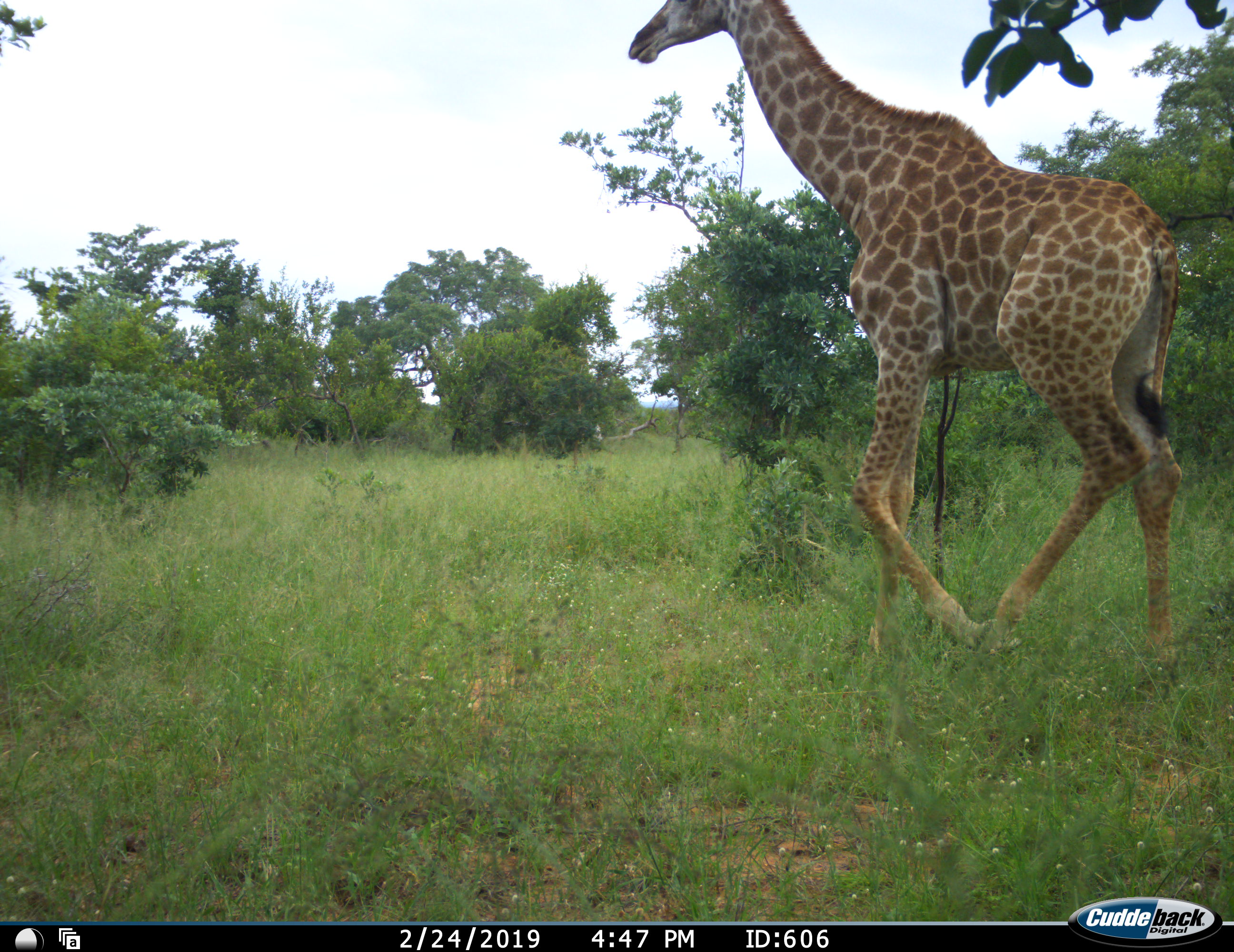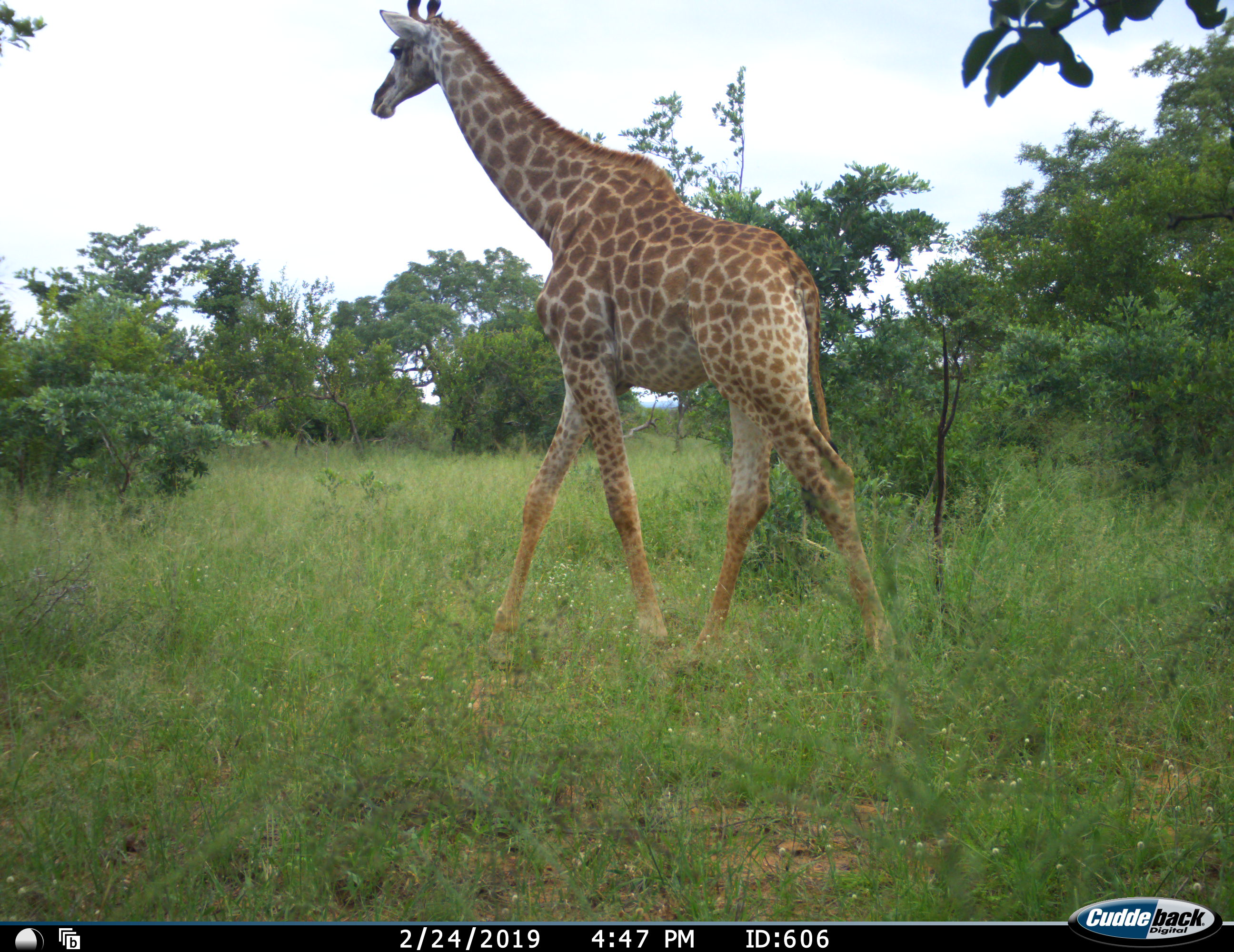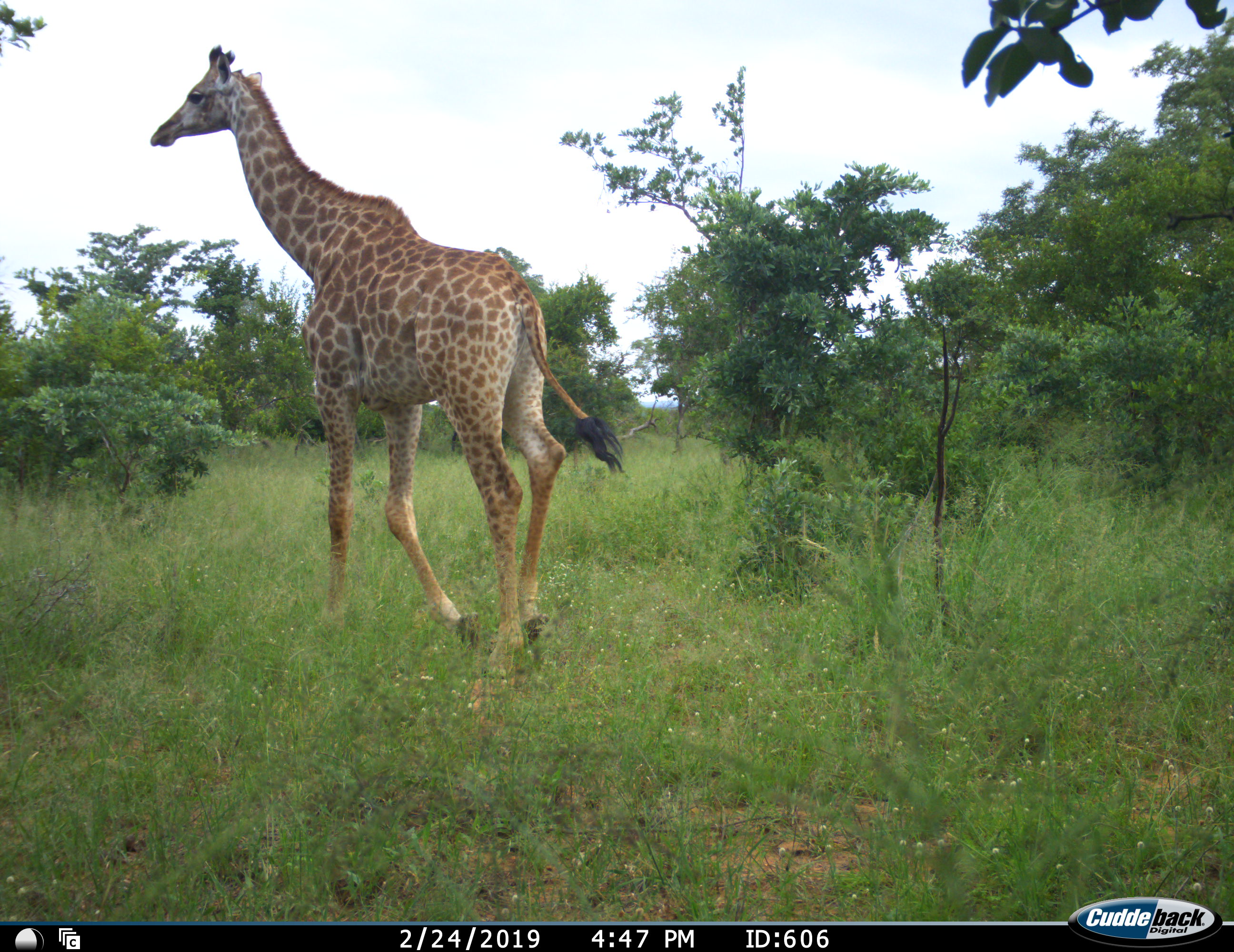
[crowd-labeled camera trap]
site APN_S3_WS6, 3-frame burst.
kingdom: Animalia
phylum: Chordata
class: Mammalia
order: Artiodactyla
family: Giraffidae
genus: Giraffa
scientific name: Giraffa camelopardalis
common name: giraffe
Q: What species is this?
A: Giraffe (Giraffa camelopardalis).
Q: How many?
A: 1.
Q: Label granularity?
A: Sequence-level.